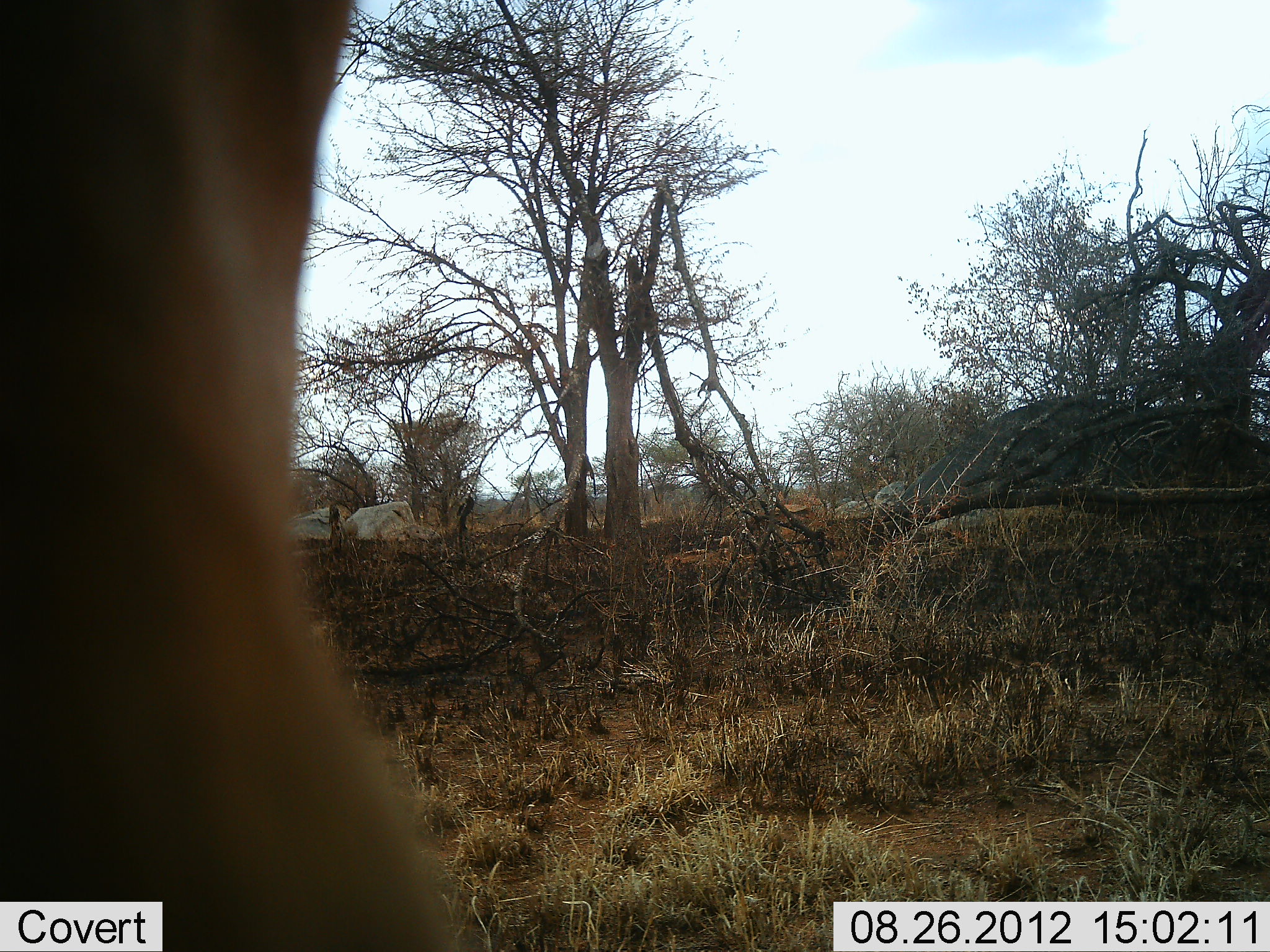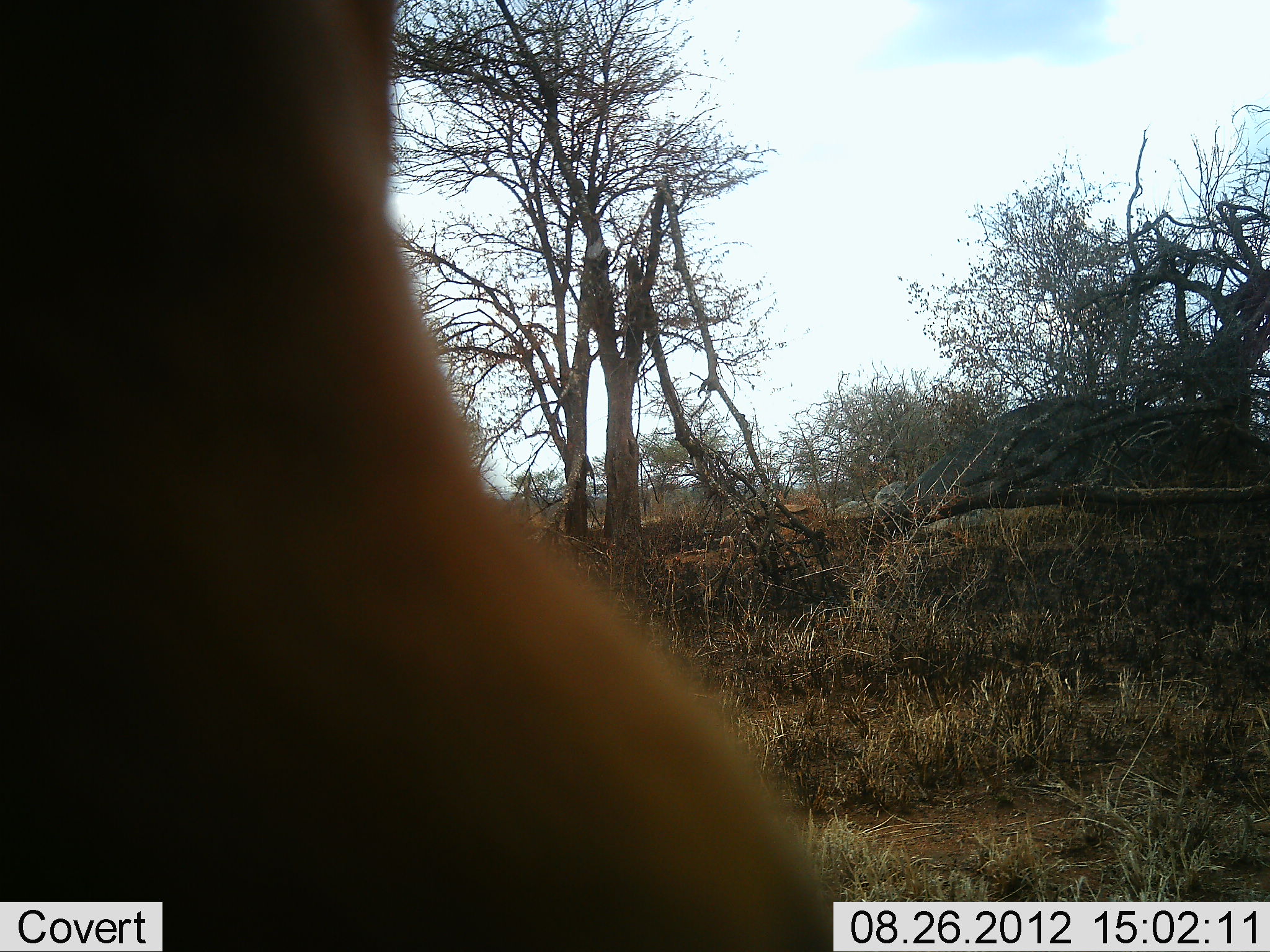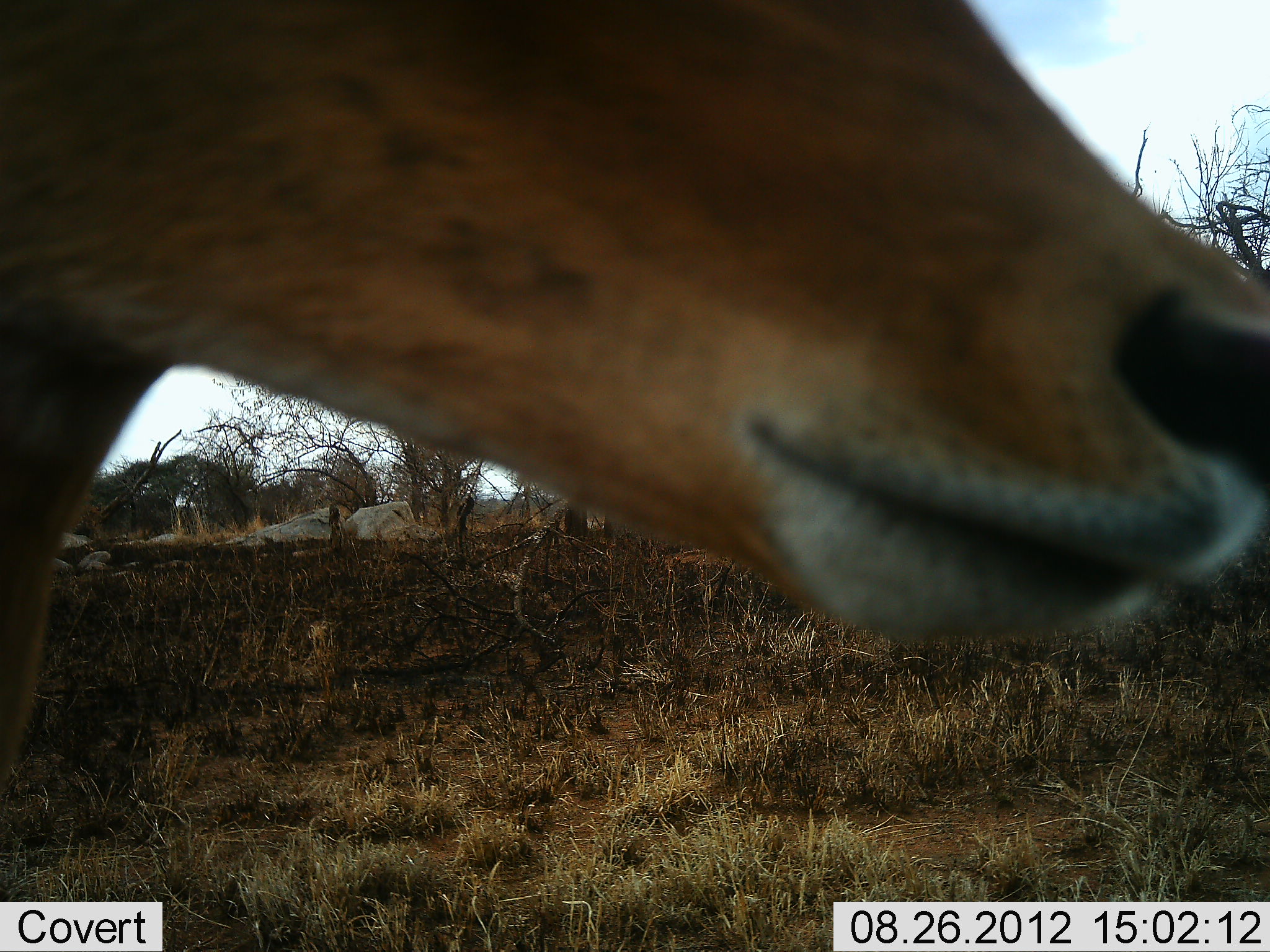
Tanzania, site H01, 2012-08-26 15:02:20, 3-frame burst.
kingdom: Animalia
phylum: Chordata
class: Mammalia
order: Artiodactyla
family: Bovidae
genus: Aepyceros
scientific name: Aepyceros melampus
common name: impala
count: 1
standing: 100%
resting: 0%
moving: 10%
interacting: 0%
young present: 0%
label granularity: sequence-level